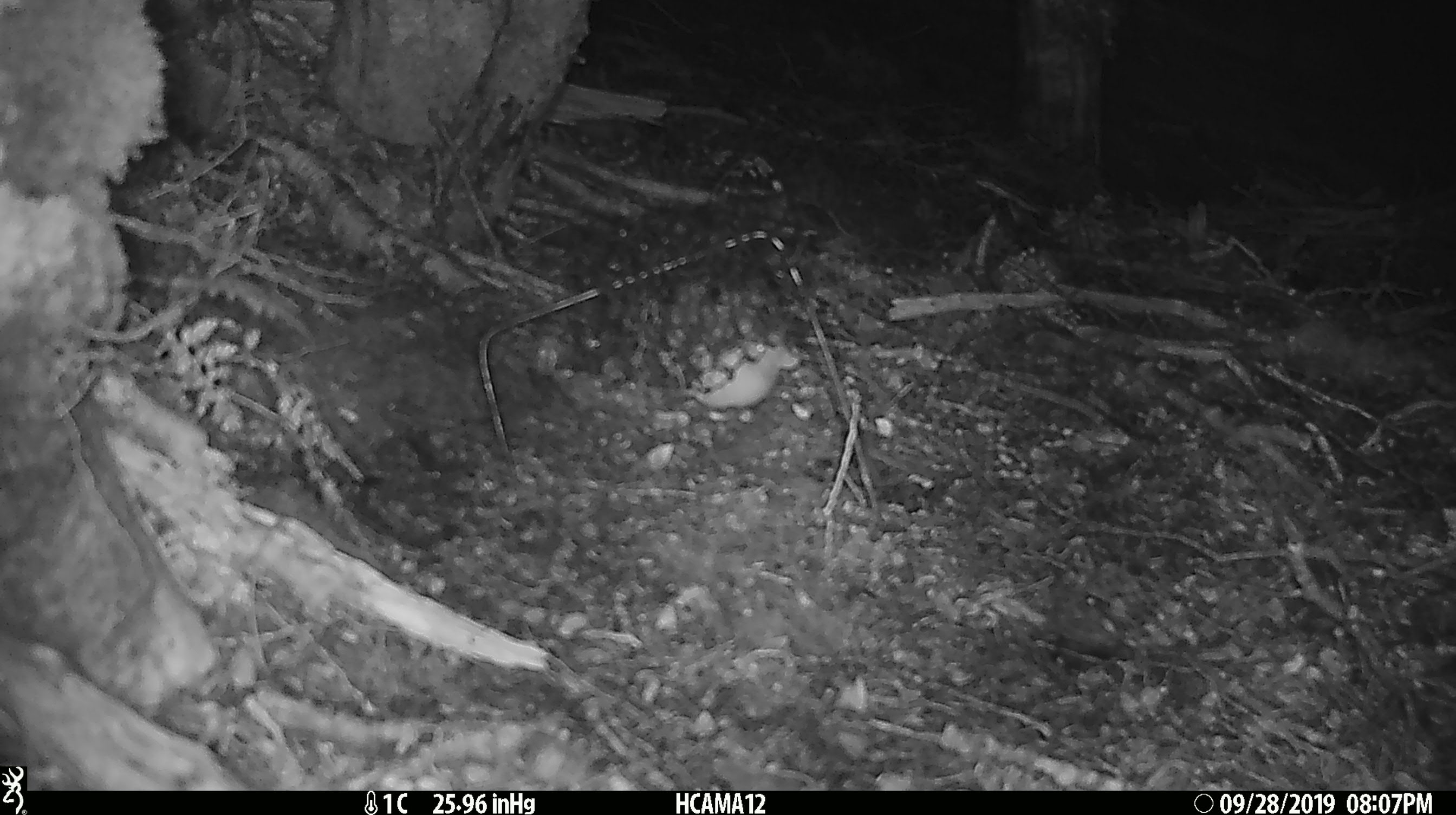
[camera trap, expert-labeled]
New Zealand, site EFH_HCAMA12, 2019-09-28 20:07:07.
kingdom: Animalia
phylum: Chordata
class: Mammalia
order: Rodentia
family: Muridae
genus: Mus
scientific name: Mus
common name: mouse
Mouse (Mus).